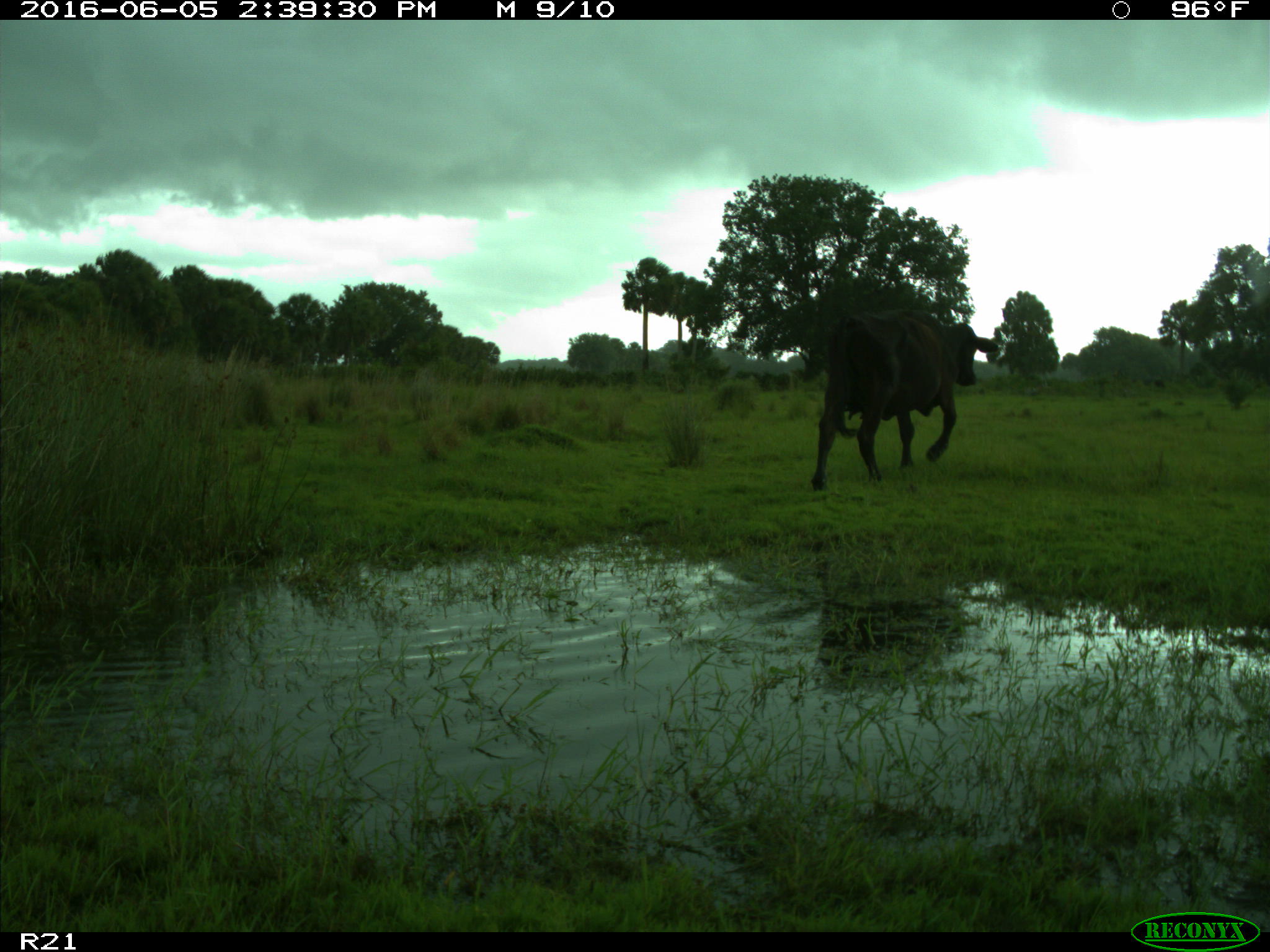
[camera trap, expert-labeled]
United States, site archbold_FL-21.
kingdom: Animalia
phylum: Chordata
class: Mammalia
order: Artiodactyla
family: Bovidae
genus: Bos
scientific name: Bos taurus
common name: domestic cow